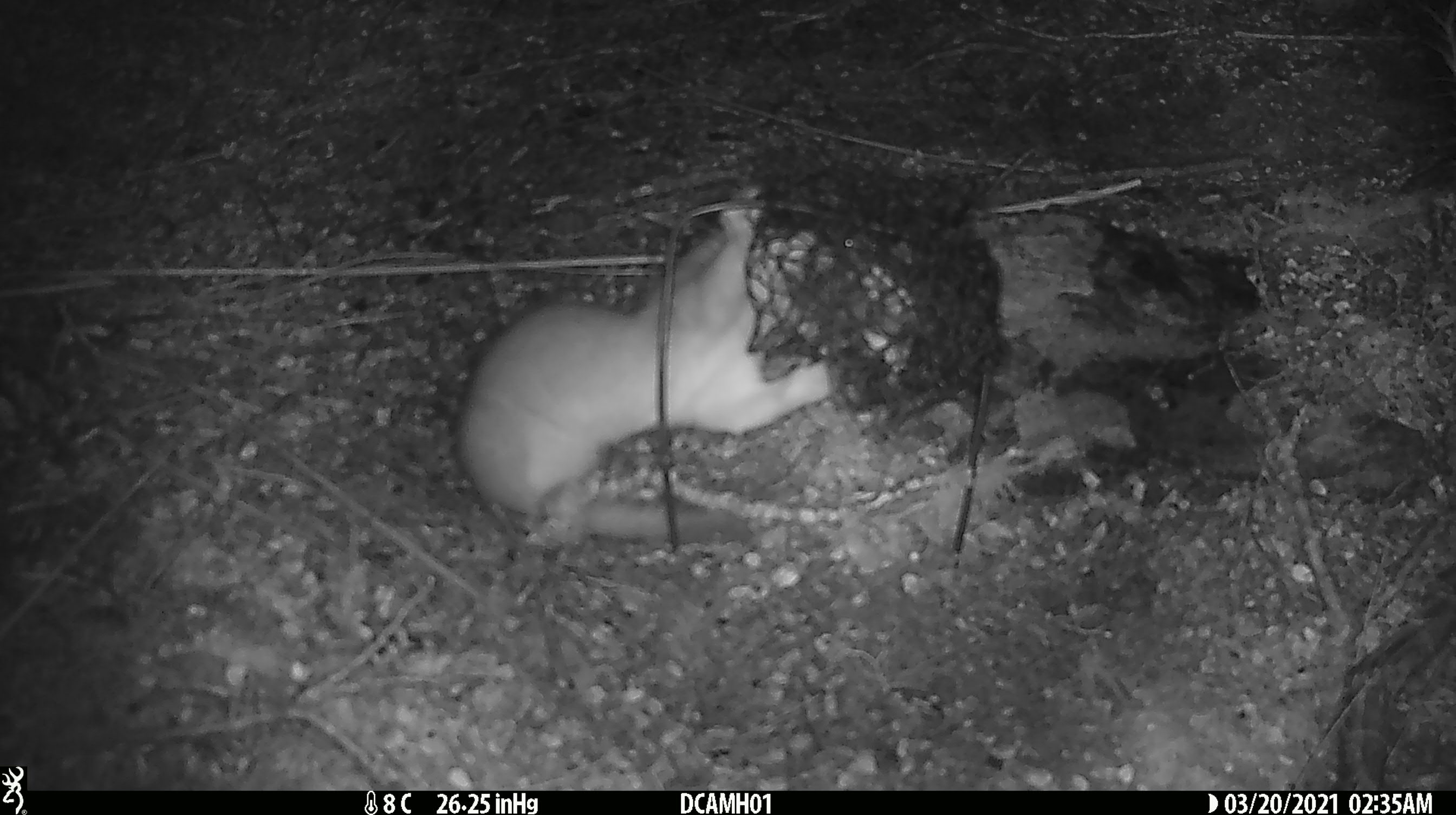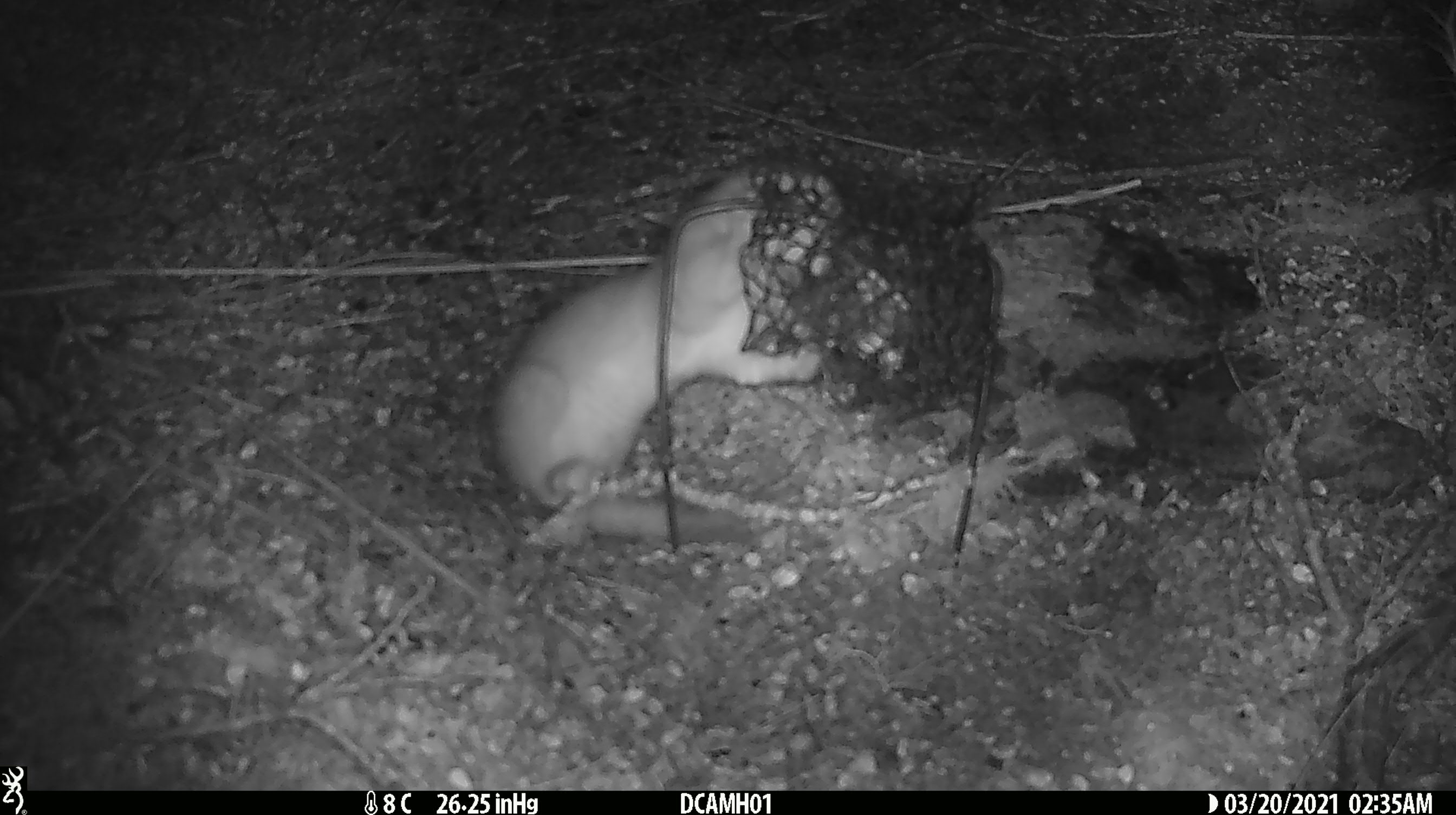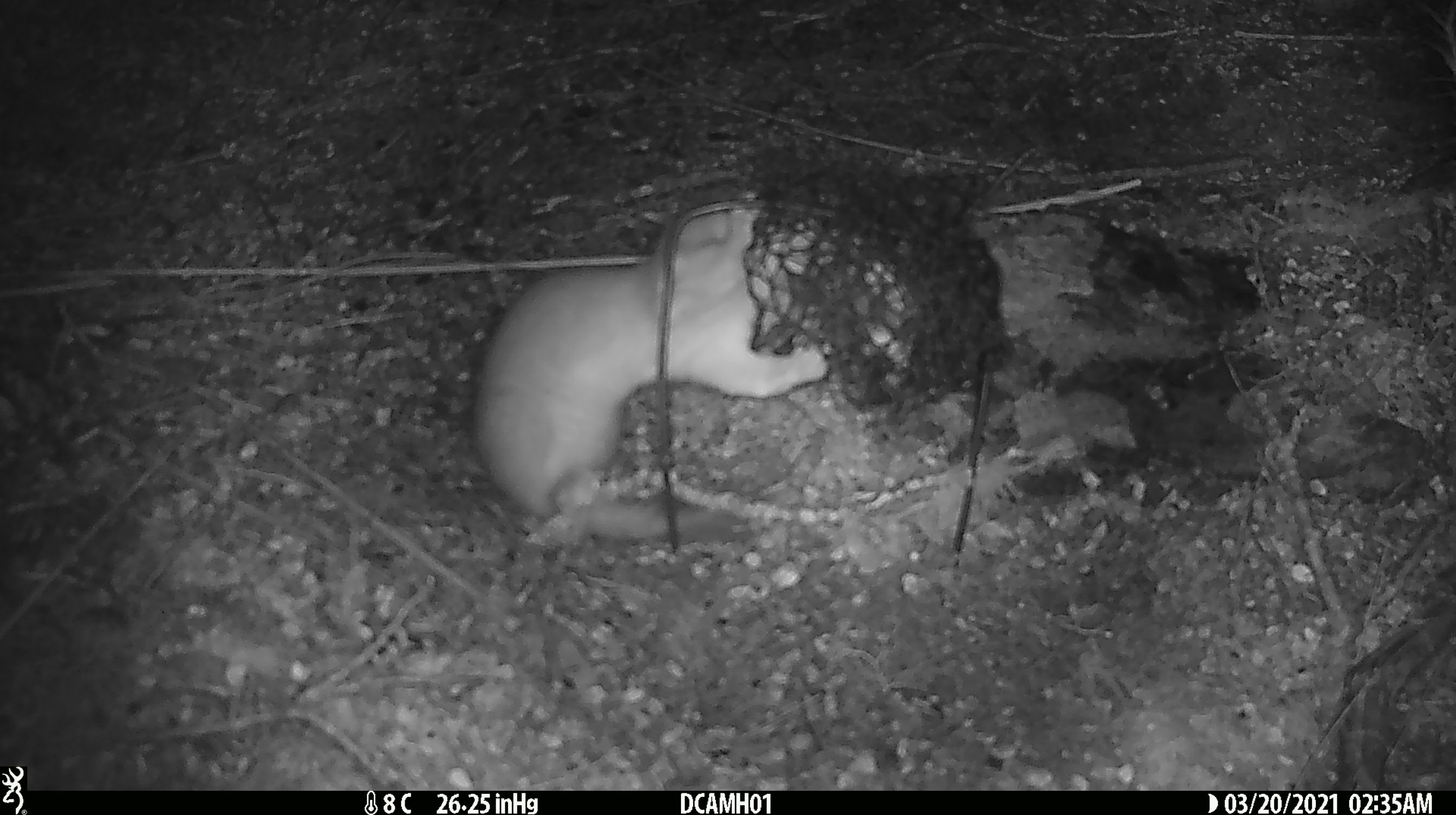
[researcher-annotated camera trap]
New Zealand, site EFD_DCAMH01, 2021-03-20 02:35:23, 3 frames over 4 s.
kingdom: Animalia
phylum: Chordata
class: Mammalia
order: Carnivora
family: Mustelidae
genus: Mustela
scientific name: Mustela erminea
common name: stoat